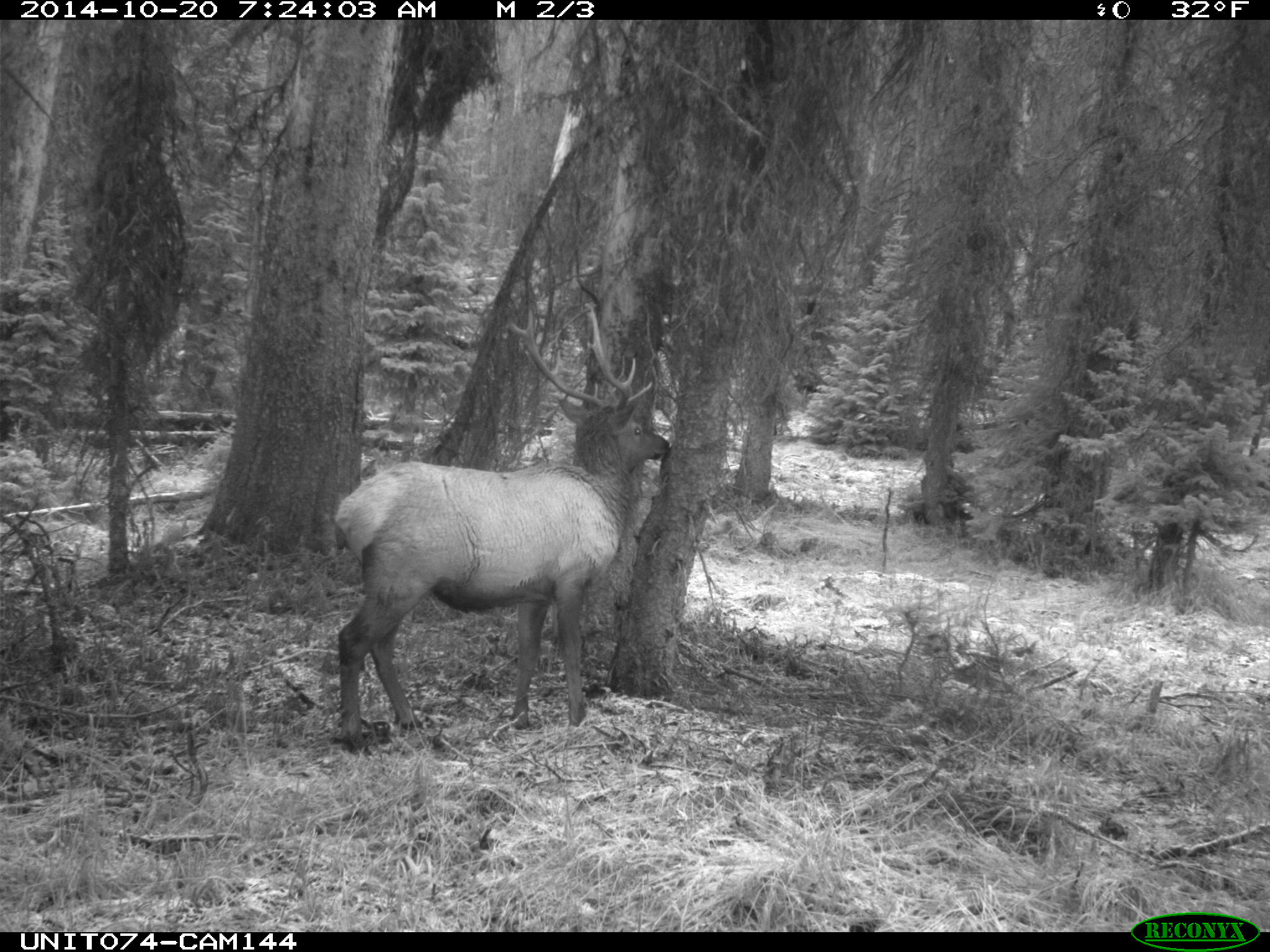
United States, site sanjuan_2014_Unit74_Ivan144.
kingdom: Animalia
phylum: Chordata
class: Mammalia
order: Artiodactyla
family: Cervidae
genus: Cervus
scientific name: Cervus elaphus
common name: red deer